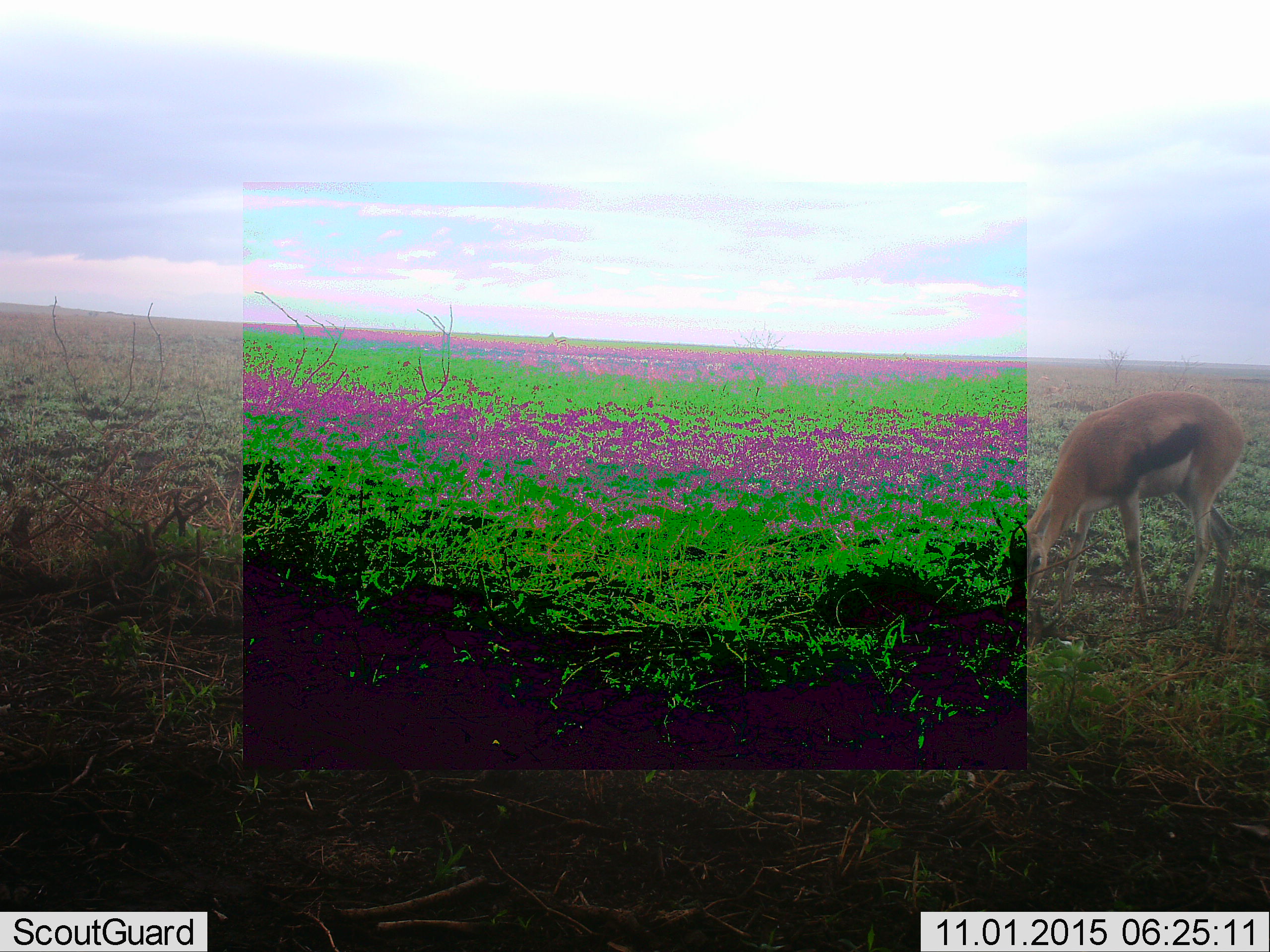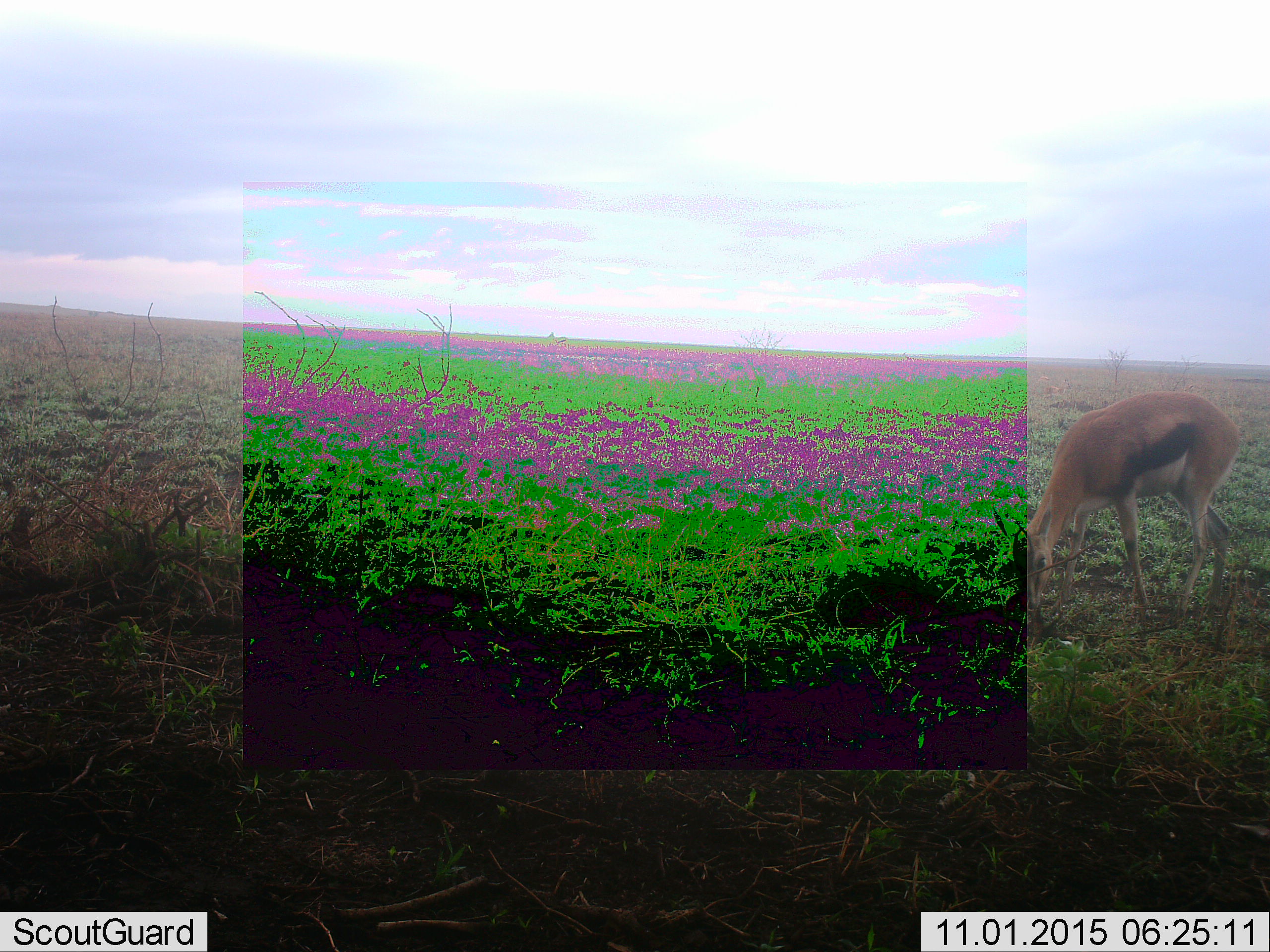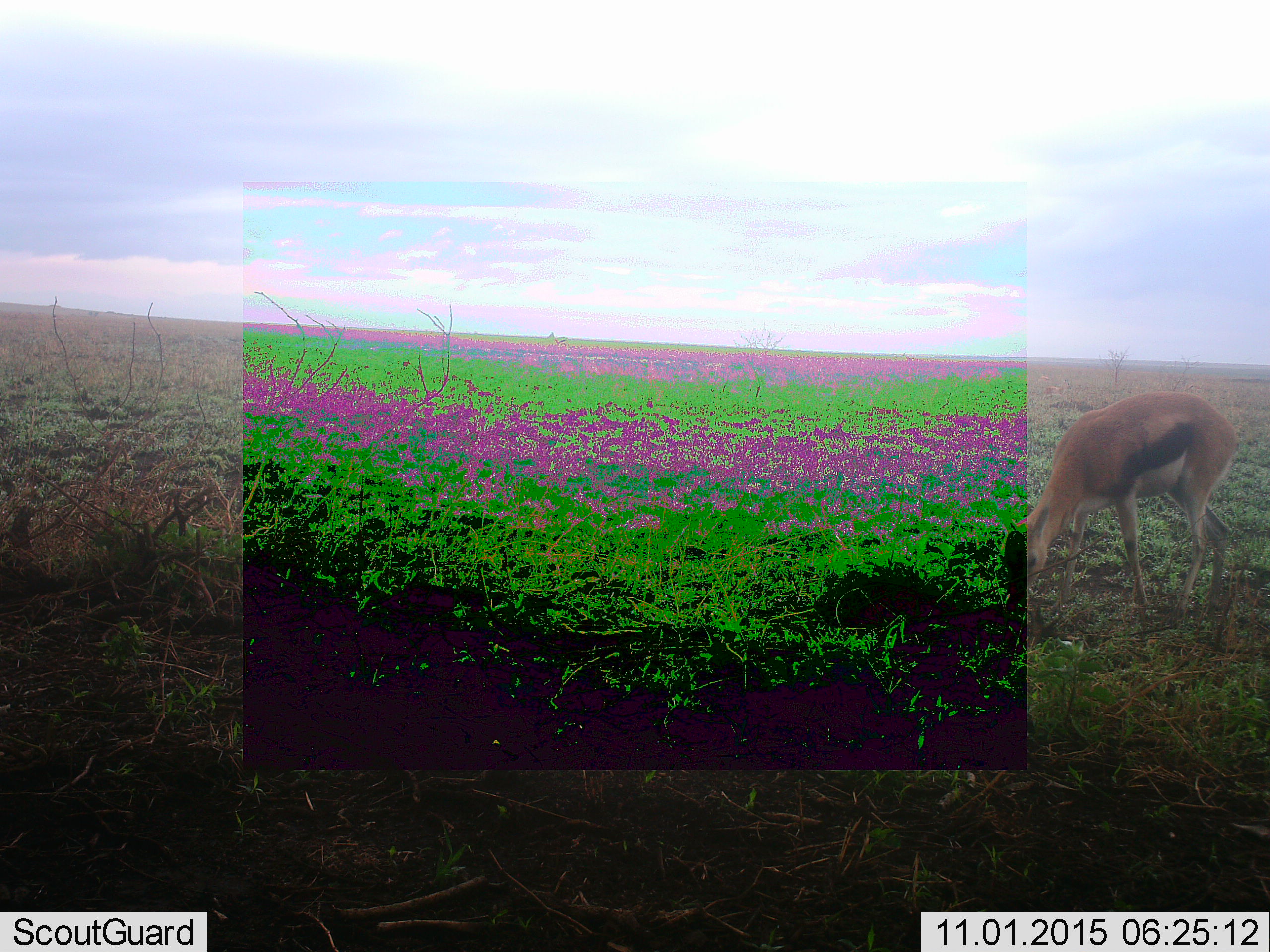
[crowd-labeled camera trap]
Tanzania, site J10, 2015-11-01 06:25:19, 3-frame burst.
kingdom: Animalia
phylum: Chordata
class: Mammalia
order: Artiodactyla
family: Bovidae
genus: Eudorcas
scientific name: Eudorcas thomsonii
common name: thomson's gazelle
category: gazellethomsons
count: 1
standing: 20%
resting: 0%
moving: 0%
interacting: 0%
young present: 0%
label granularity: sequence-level